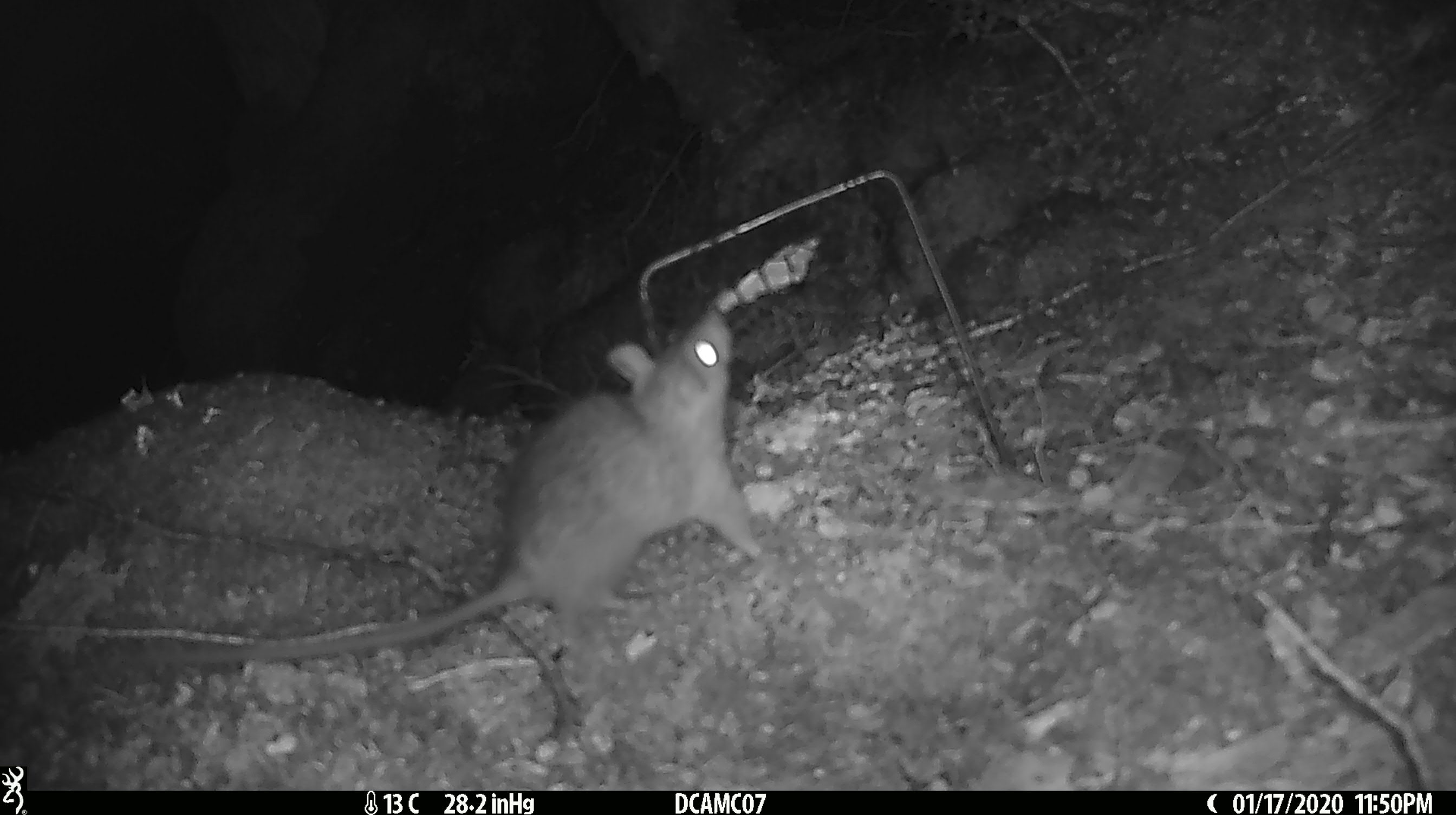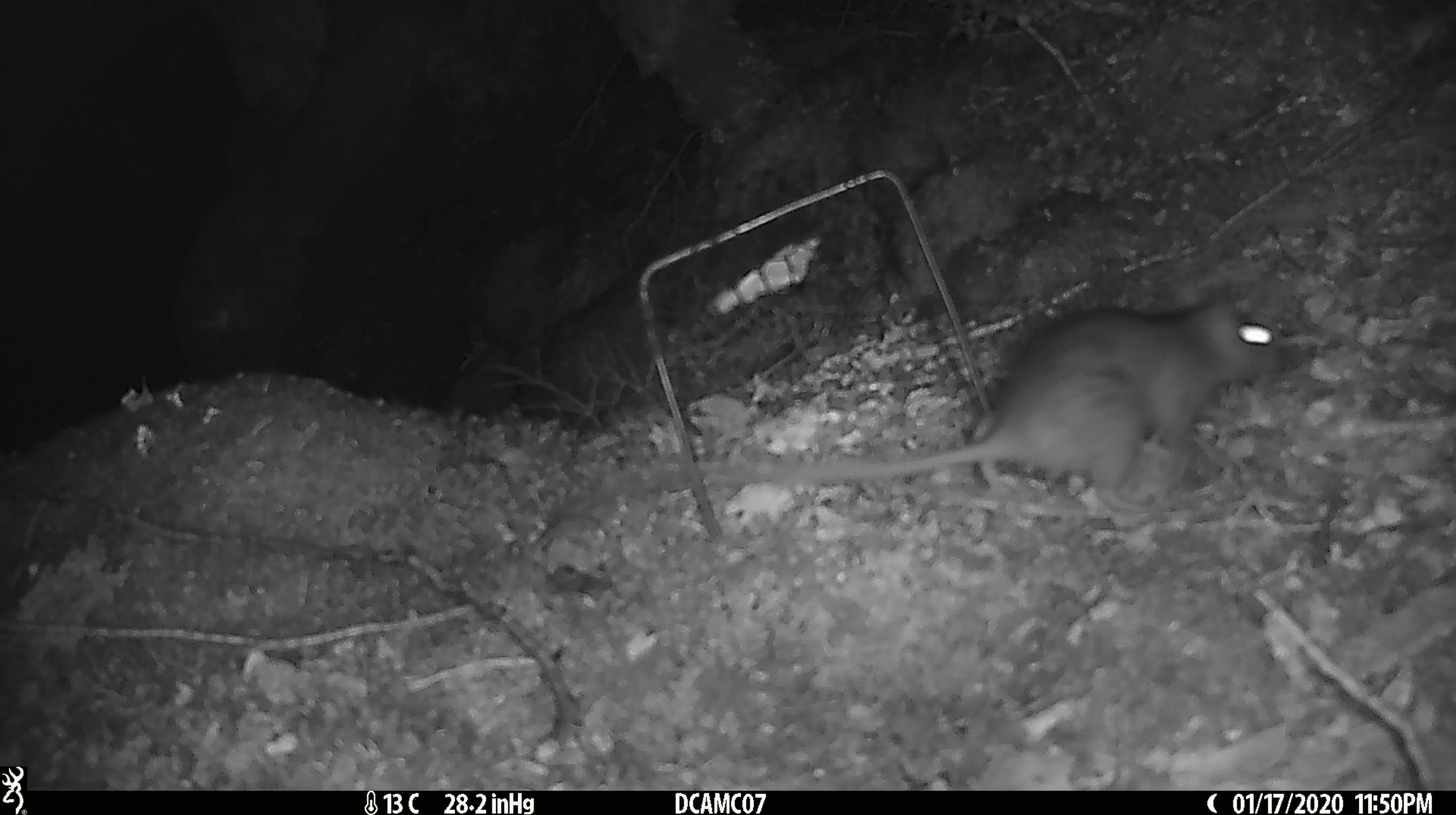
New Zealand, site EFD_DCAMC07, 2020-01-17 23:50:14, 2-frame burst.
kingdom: Animalia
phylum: Chordata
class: Mammalia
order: Rodentia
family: Muridae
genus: Rattus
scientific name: Rattus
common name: rat